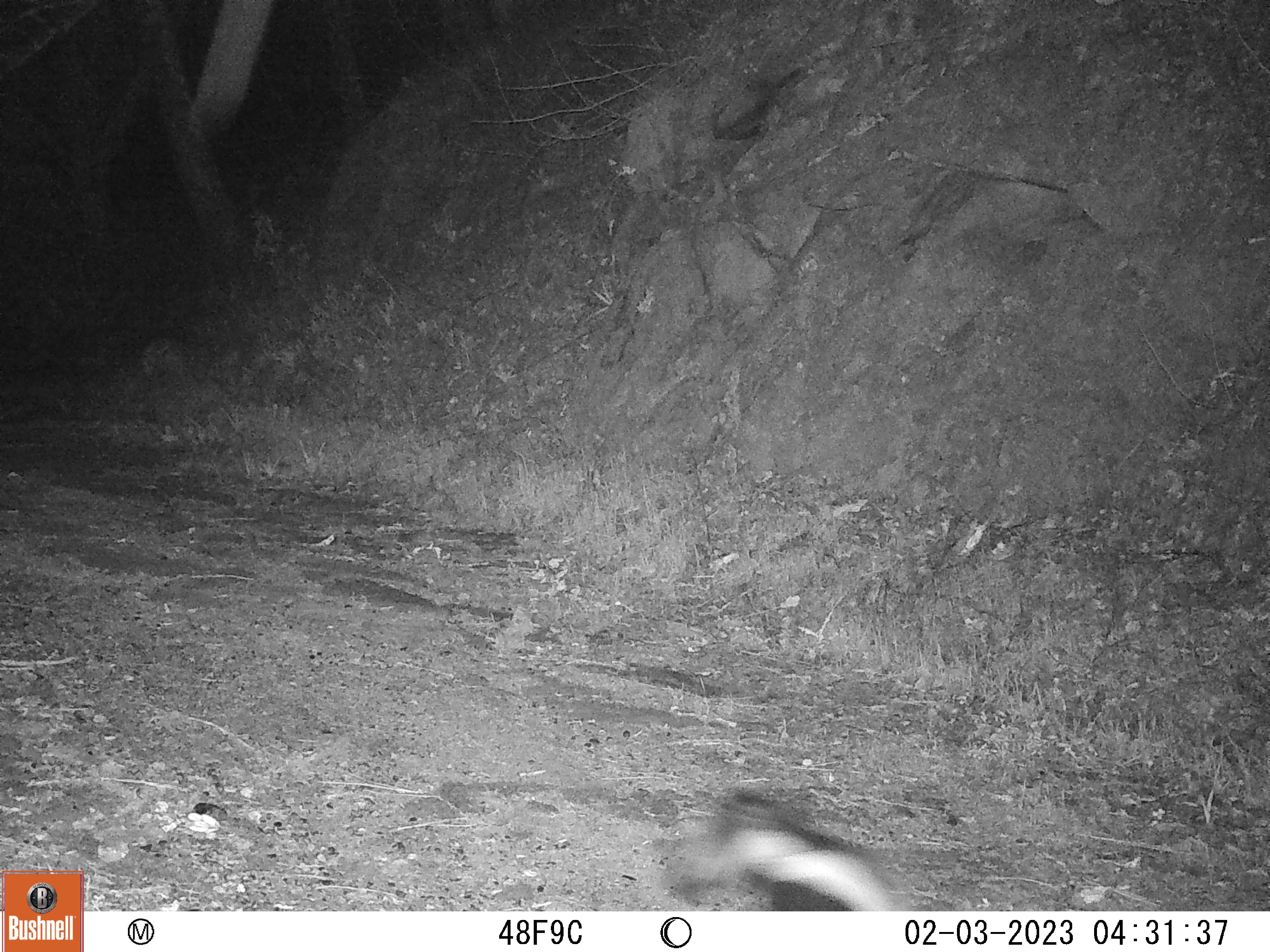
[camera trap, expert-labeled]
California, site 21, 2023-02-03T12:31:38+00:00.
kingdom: Animalia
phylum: Chordata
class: Mammalia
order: Carnivora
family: Mephitidae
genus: Mephitis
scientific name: Mephitis mephitis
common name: striped skunk